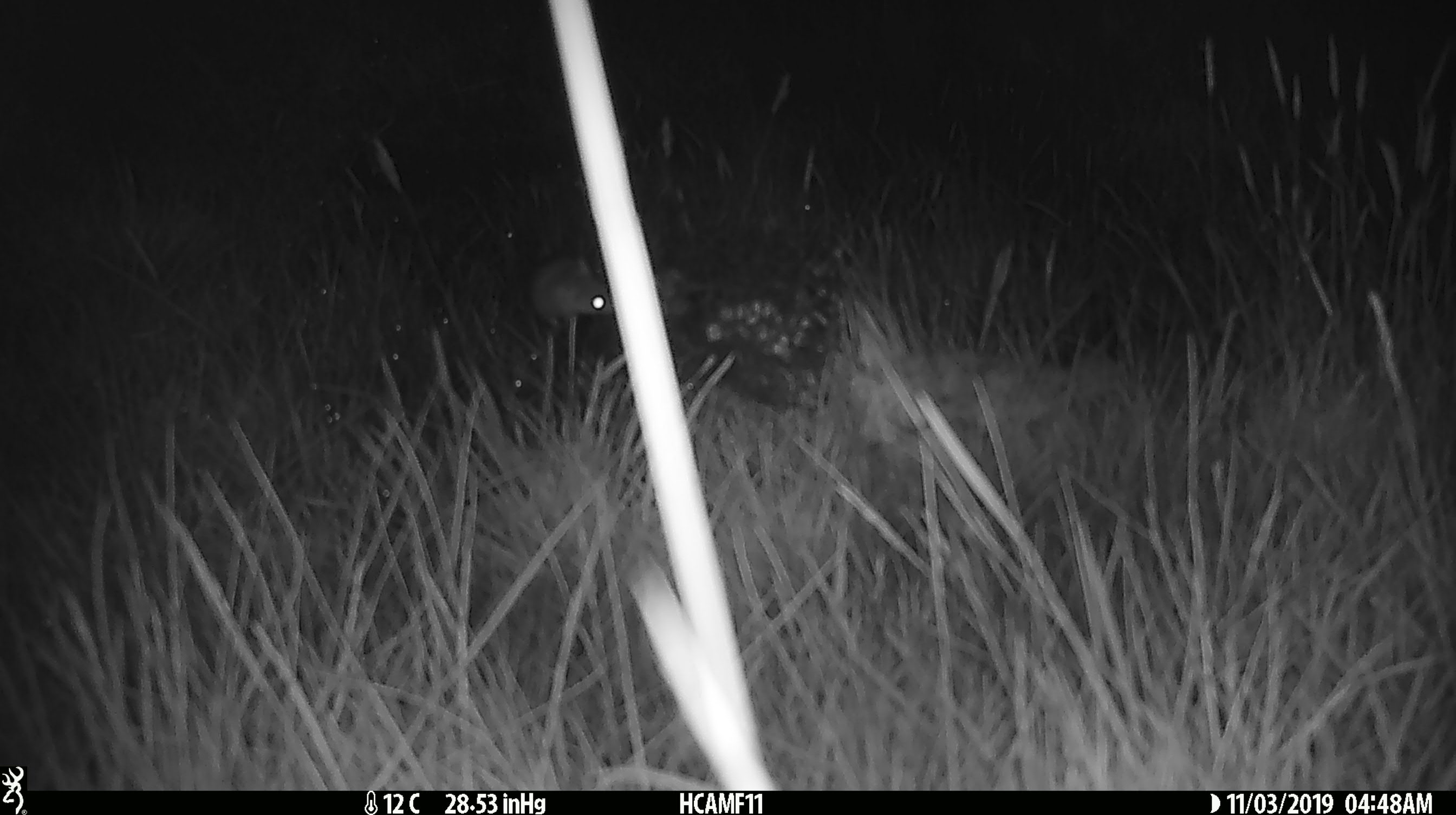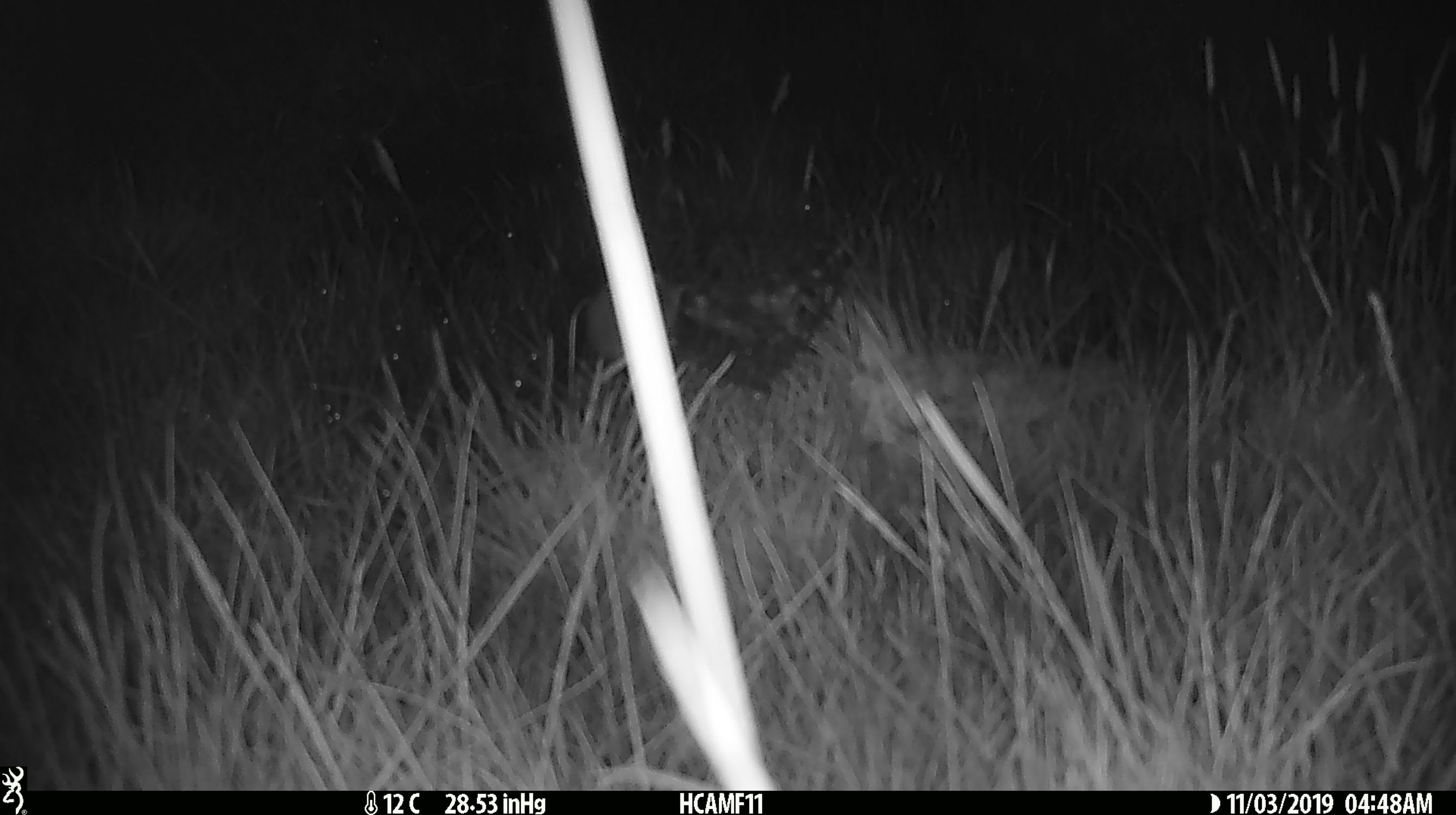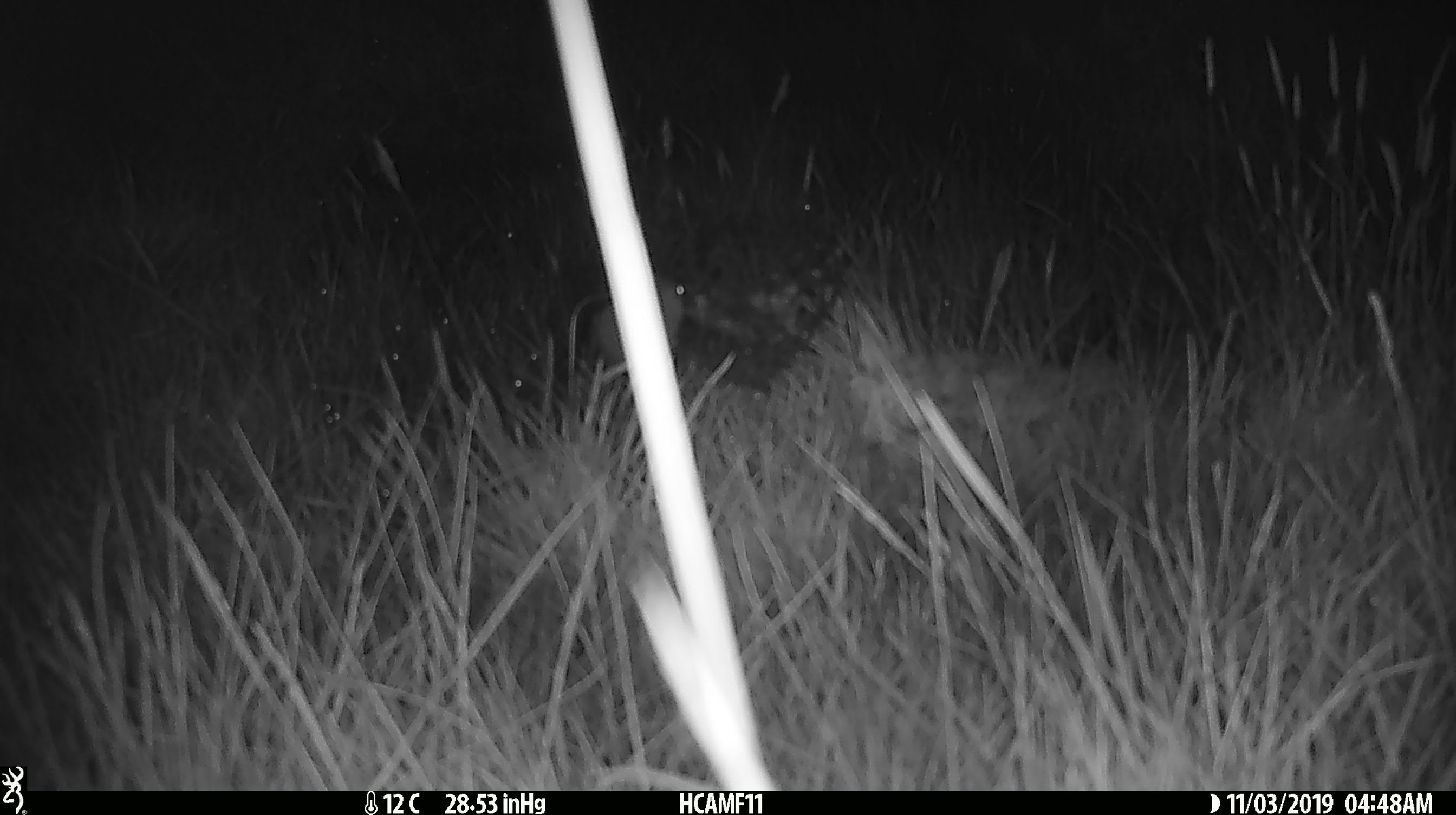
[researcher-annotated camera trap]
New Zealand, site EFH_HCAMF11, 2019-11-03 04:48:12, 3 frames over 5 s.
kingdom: Animalia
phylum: Chordata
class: Mammalia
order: Rodentia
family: Muridae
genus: Mus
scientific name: Mus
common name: mouse